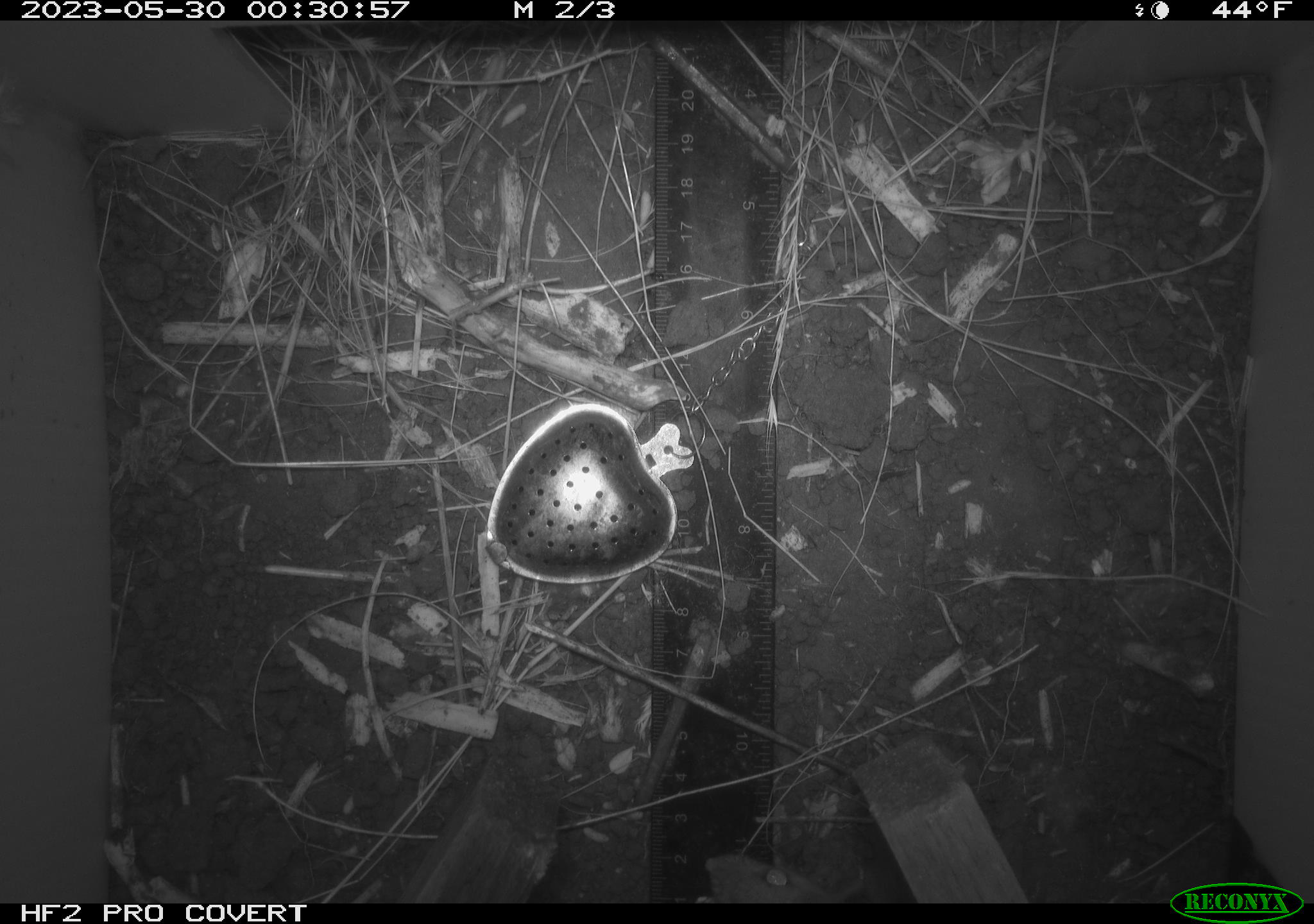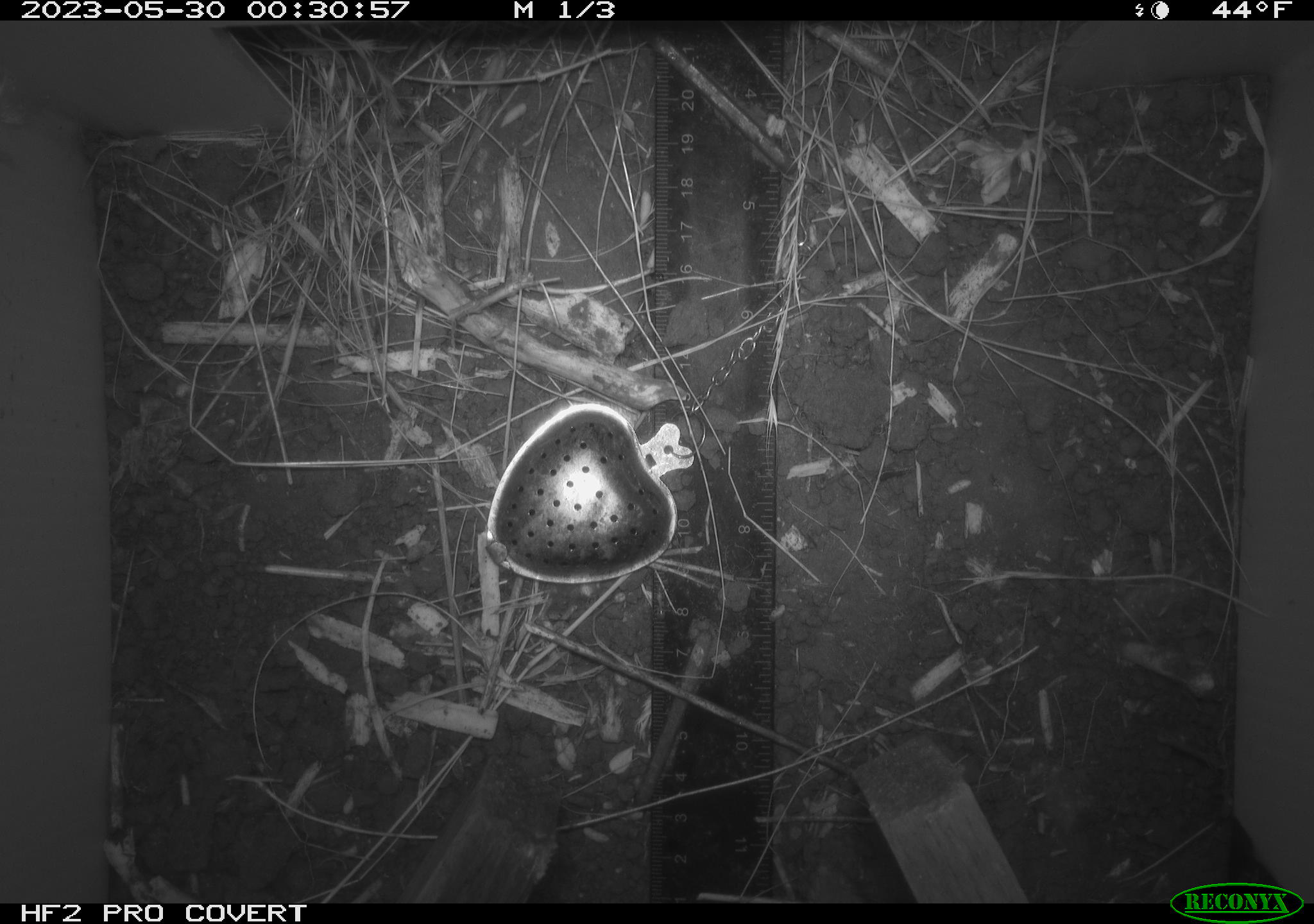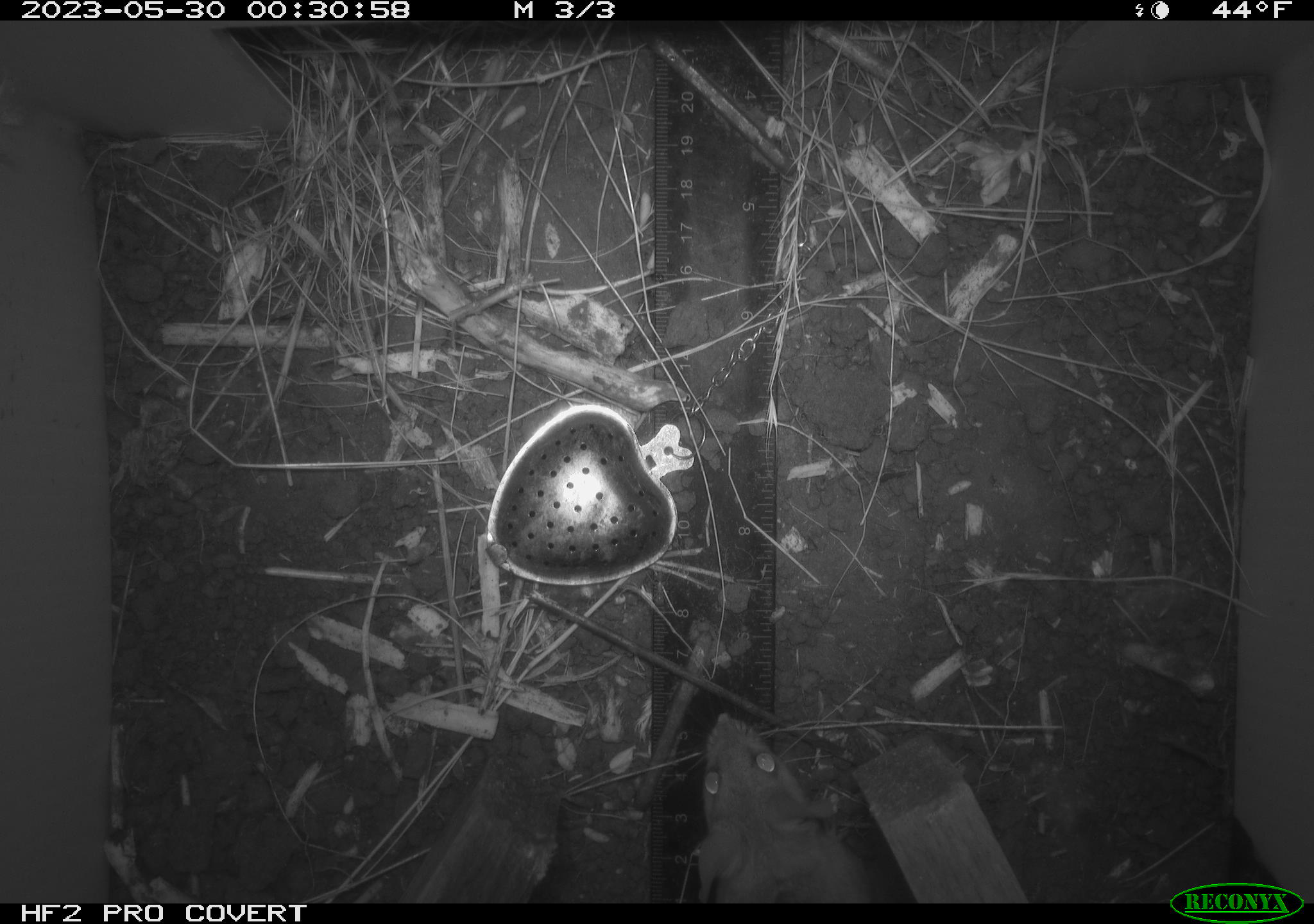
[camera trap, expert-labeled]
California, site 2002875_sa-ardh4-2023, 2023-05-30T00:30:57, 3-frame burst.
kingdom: Animalia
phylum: Chordata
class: Mammalia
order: Rodentia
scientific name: Rodentia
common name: mouse species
Mouse species (Rodentia).